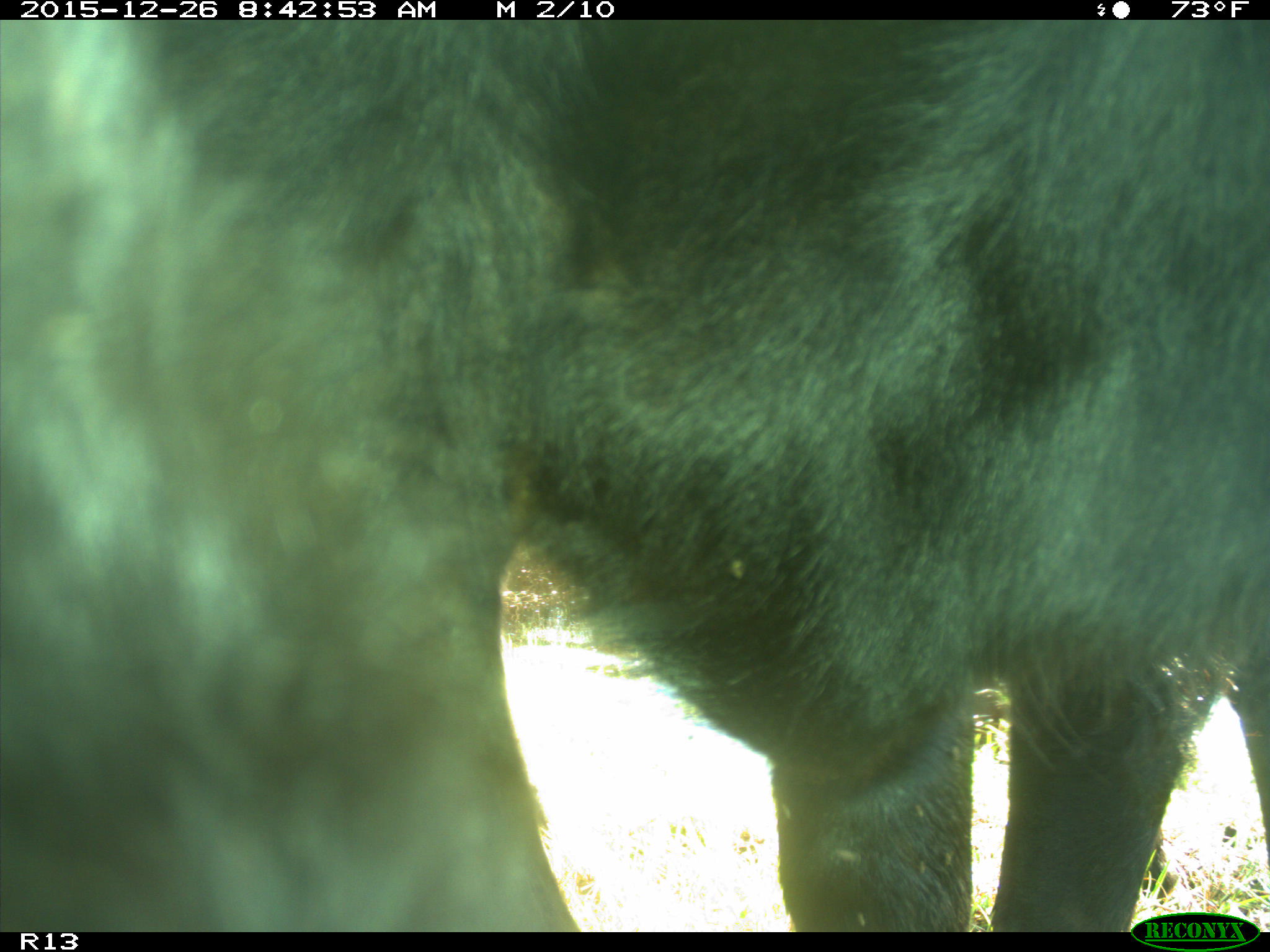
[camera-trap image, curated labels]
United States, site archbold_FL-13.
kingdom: Animalia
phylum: Chordata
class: Mammalia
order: Artiodactyla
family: Bovidae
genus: Bos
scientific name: Bos taurus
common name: domestic cow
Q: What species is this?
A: Bos taurus (domestic cow).